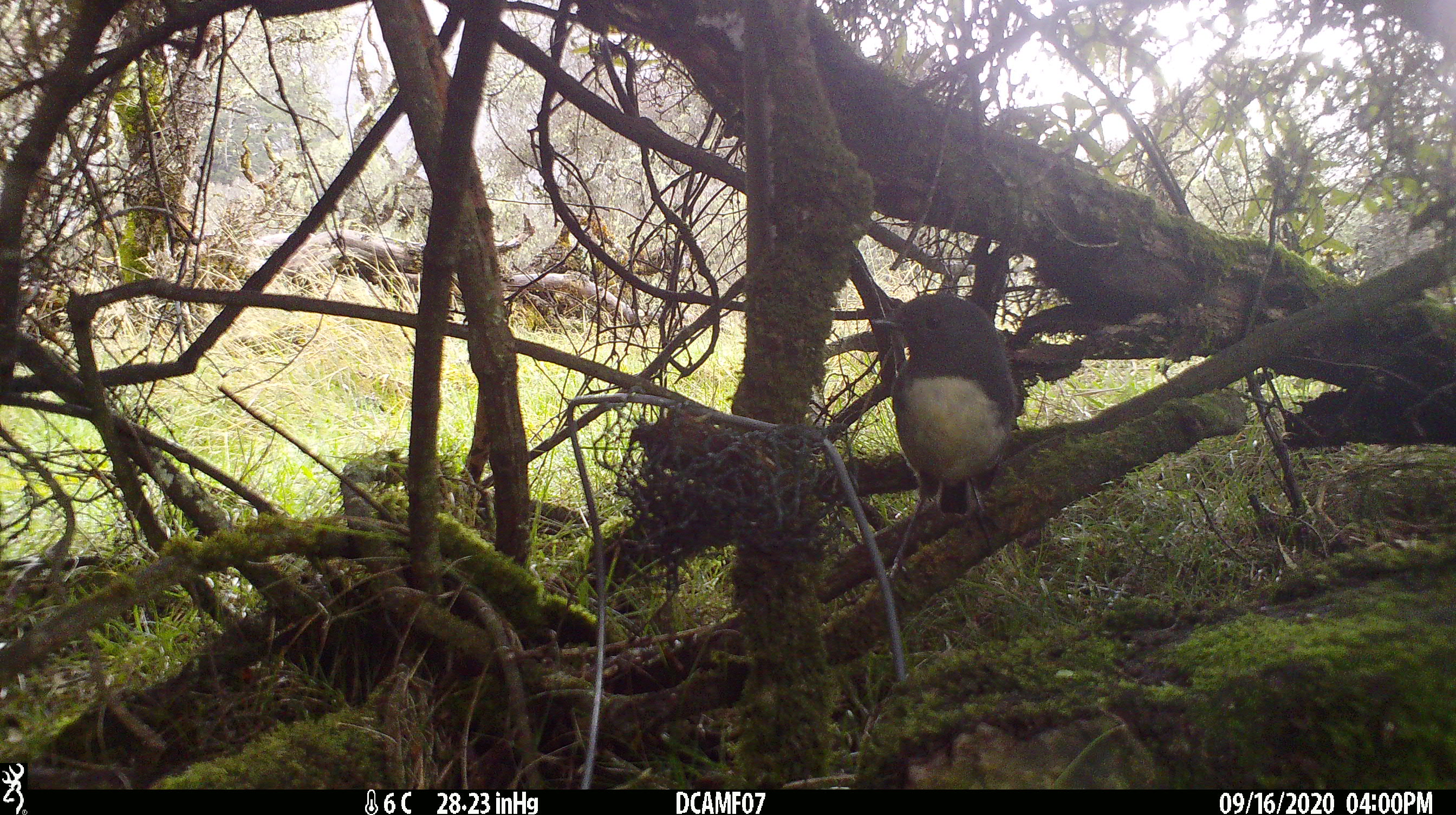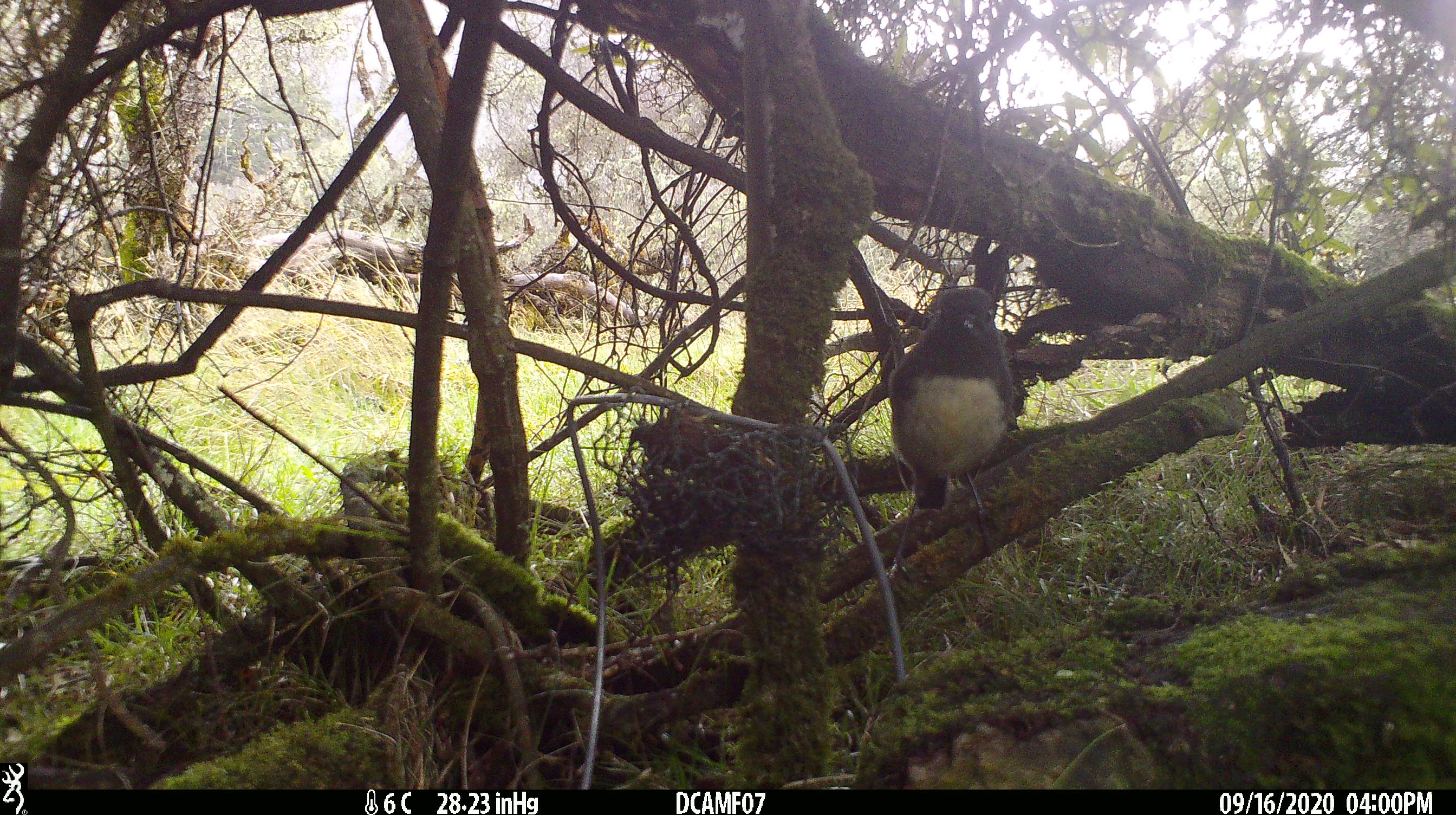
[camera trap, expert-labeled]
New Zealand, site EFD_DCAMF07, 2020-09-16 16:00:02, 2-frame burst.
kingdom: Animalia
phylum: Chordata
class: Aves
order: Passeriformes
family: Petroicidae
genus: Petroica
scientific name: Petroica australis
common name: new zealand robin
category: robin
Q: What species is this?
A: Robin (new zealand robin) (Petroica australis).